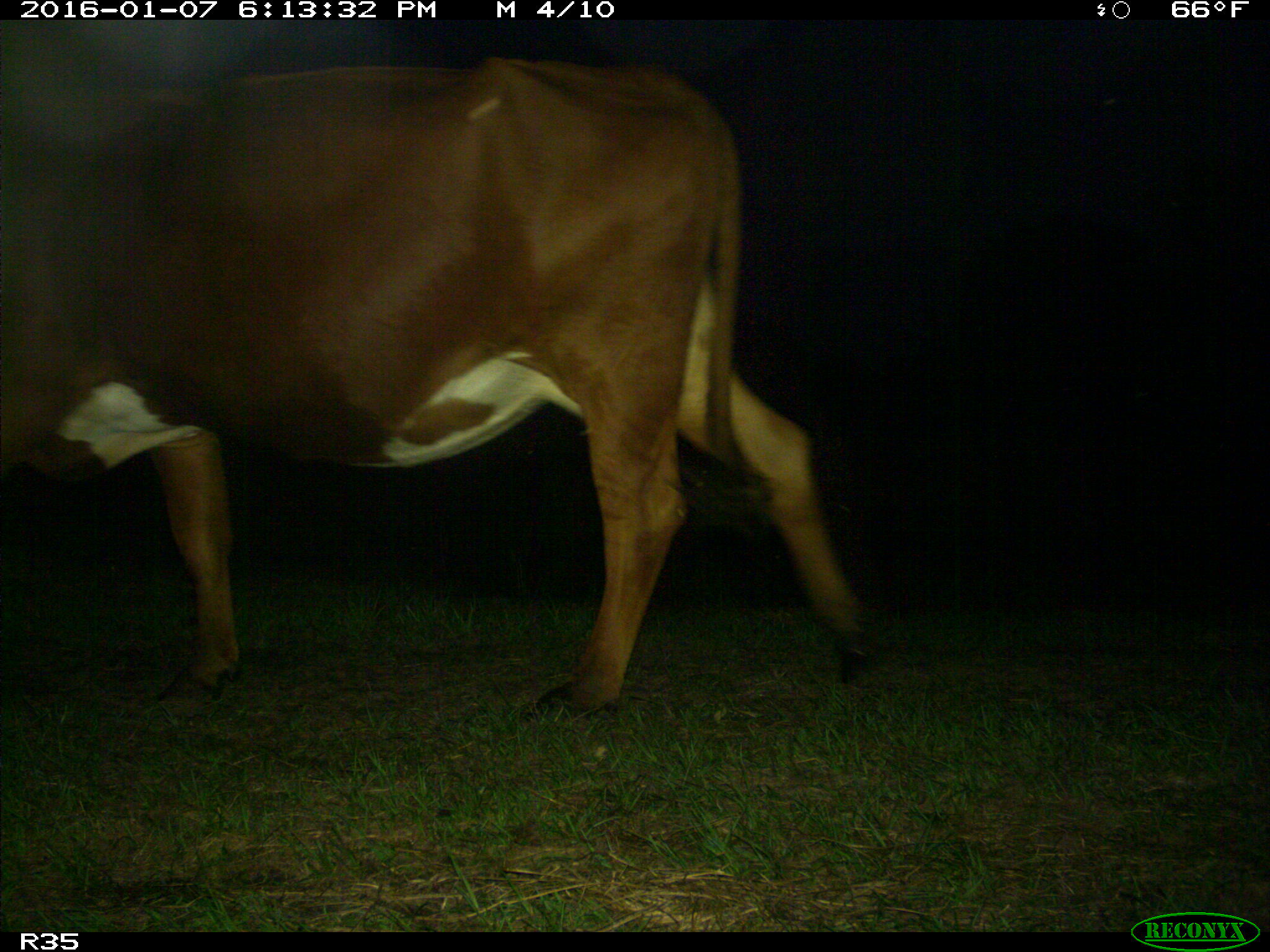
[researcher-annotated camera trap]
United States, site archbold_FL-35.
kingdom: Animalia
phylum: Chordata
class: Mammalia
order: Artiodactyla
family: Bovidae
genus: Bos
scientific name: Bos taurus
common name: domestic cow